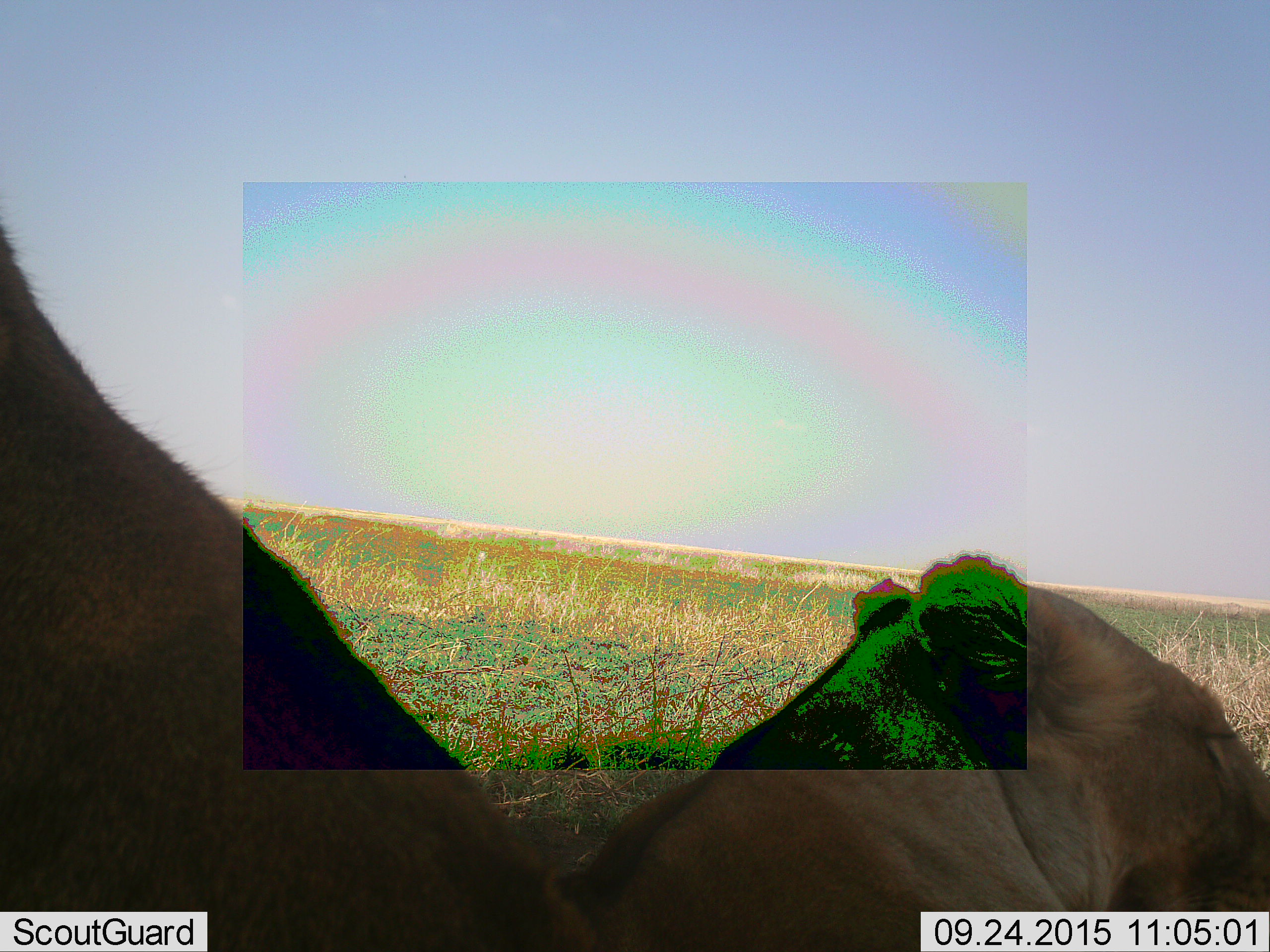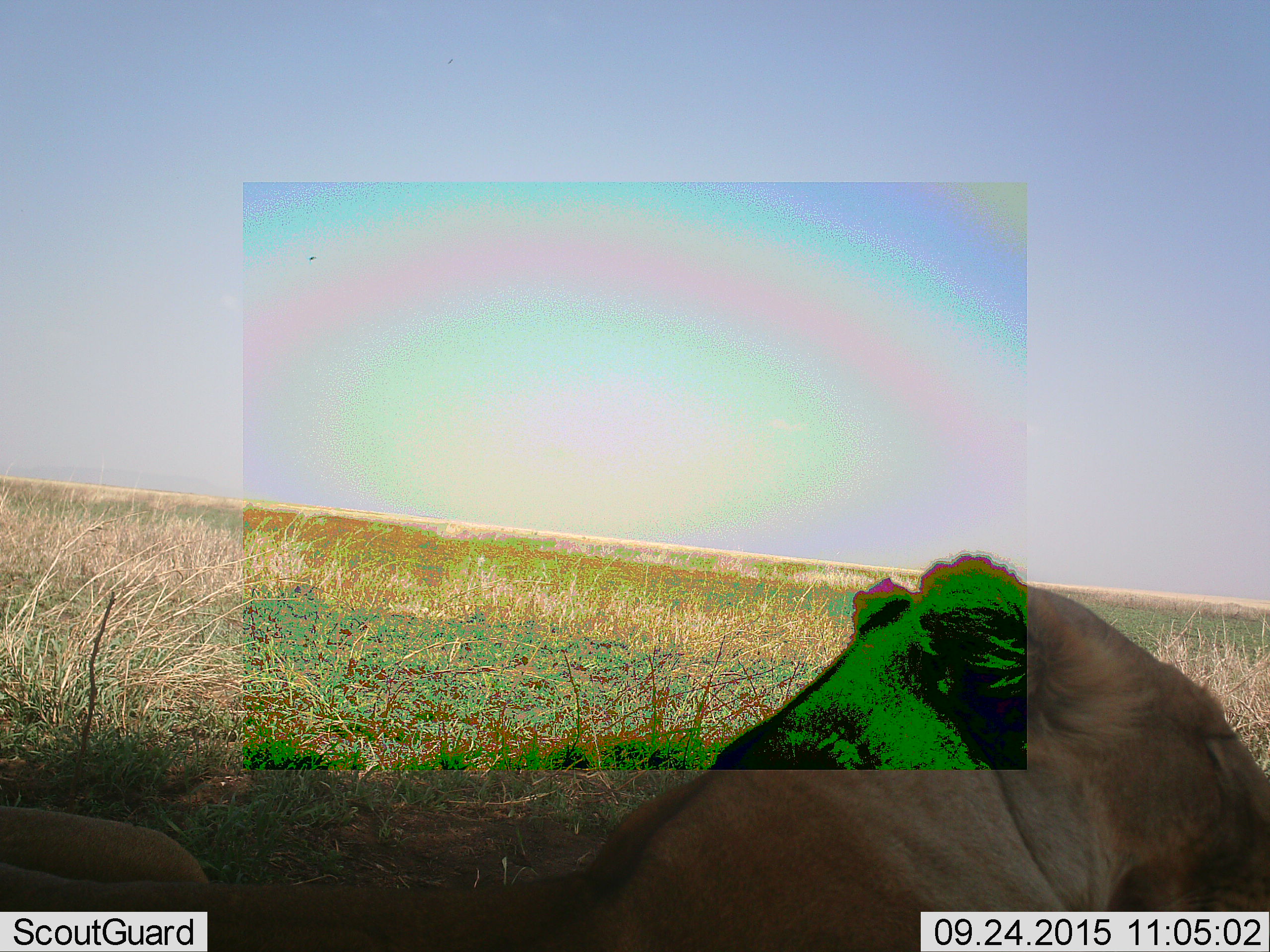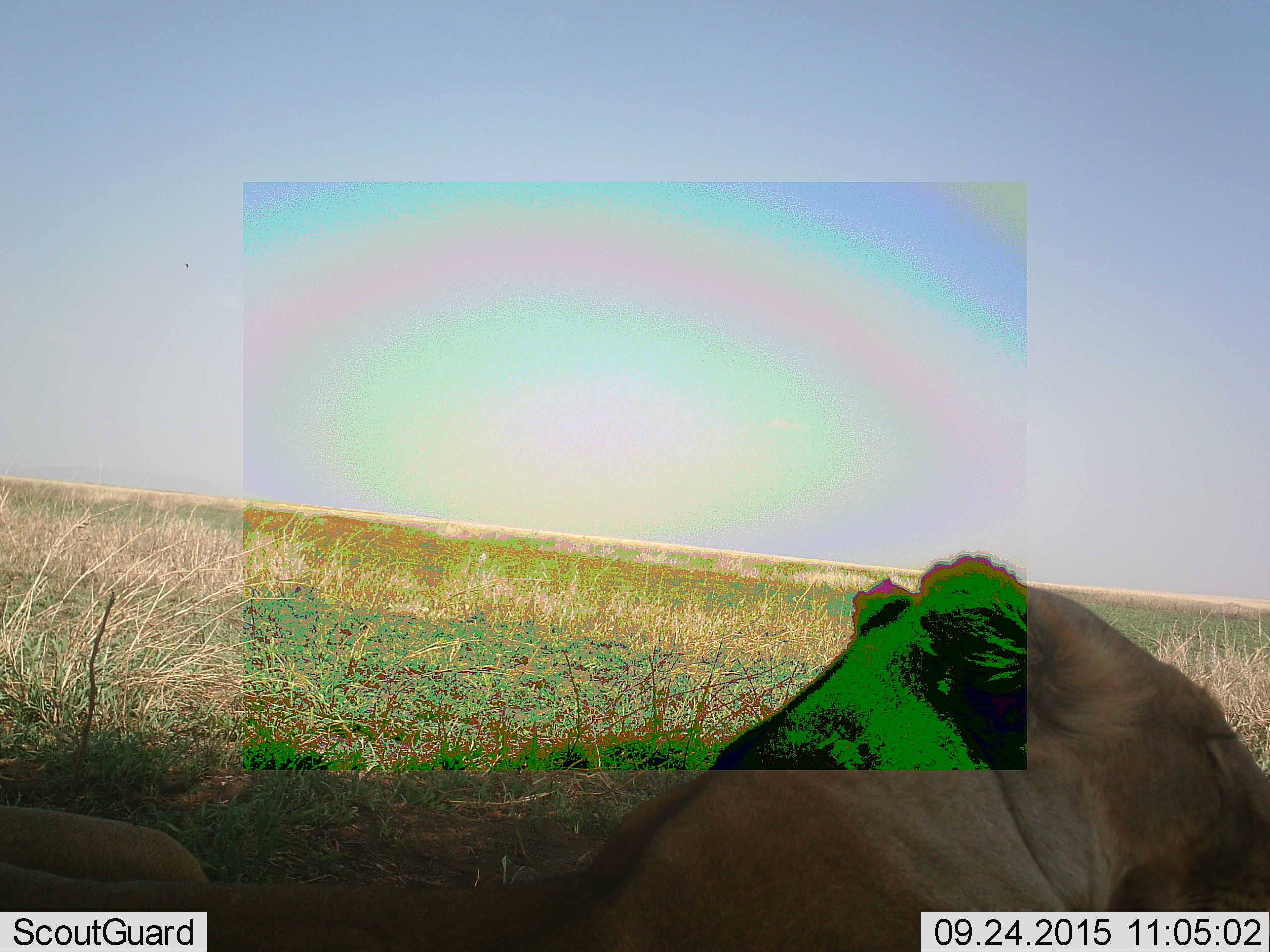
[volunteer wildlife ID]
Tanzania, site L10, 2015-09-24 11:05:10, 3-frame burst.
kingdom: Animalia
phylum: Chordata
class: Mammalia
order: Carnivora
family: Felidae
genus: Panthera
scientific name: Panthera leo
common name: lion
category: lionfemale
Lionfemale (lion) (Panthera leo), count 2. Behavior (volunteer vote fractions): standing 0%, resting 100%, moving 14%, interacting 0%. Young present (vote fraction): 0%. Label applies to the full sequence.